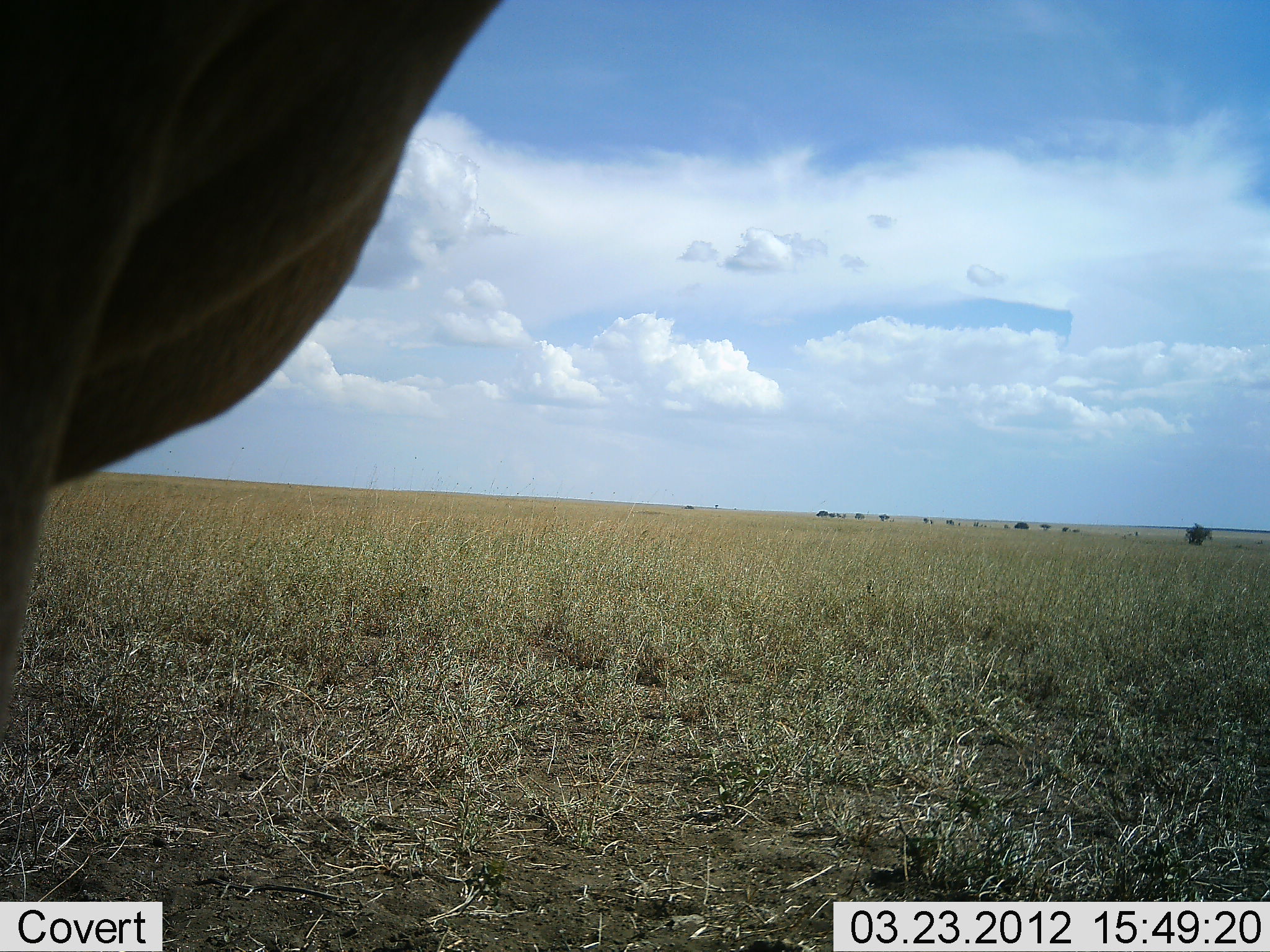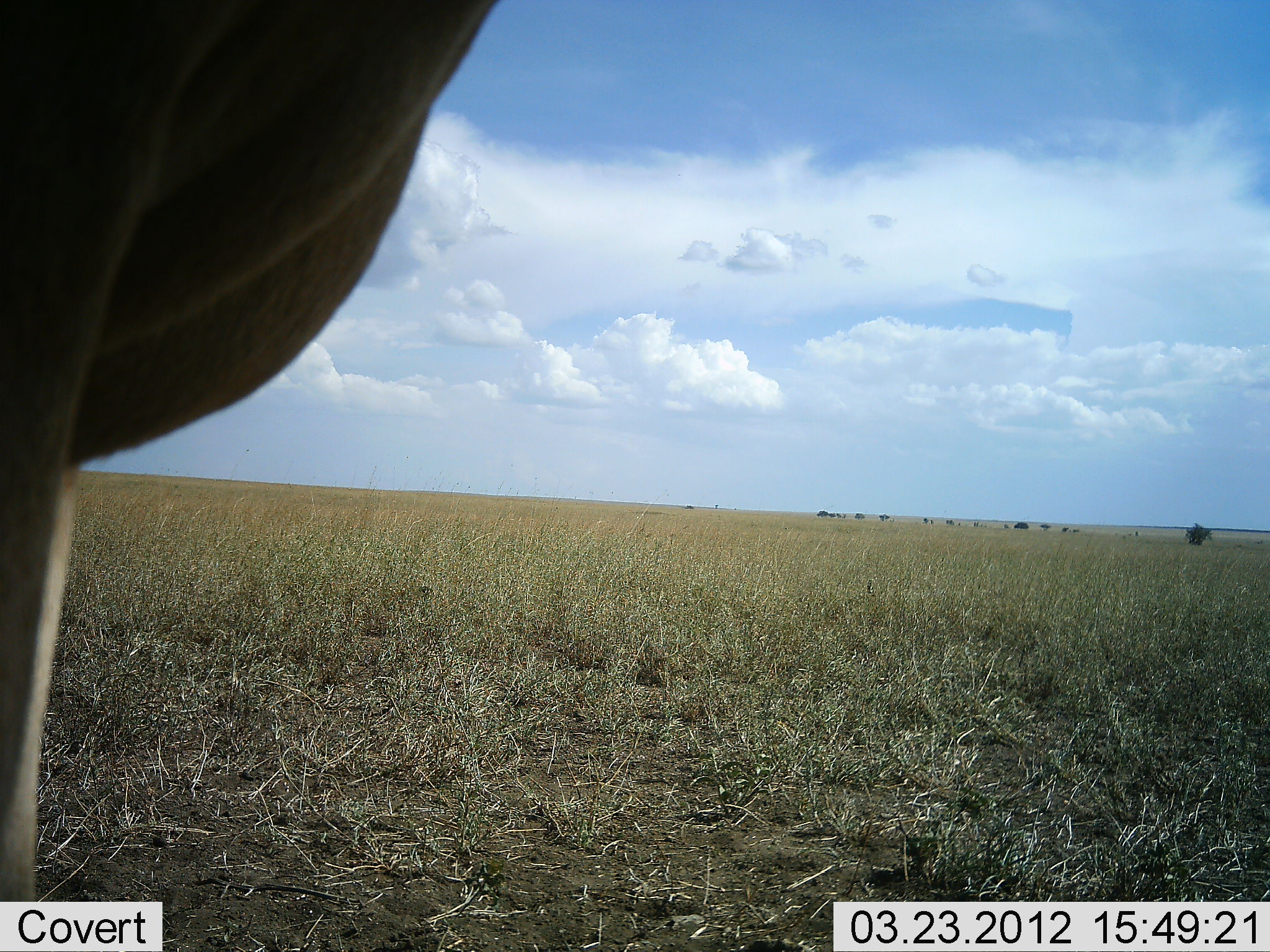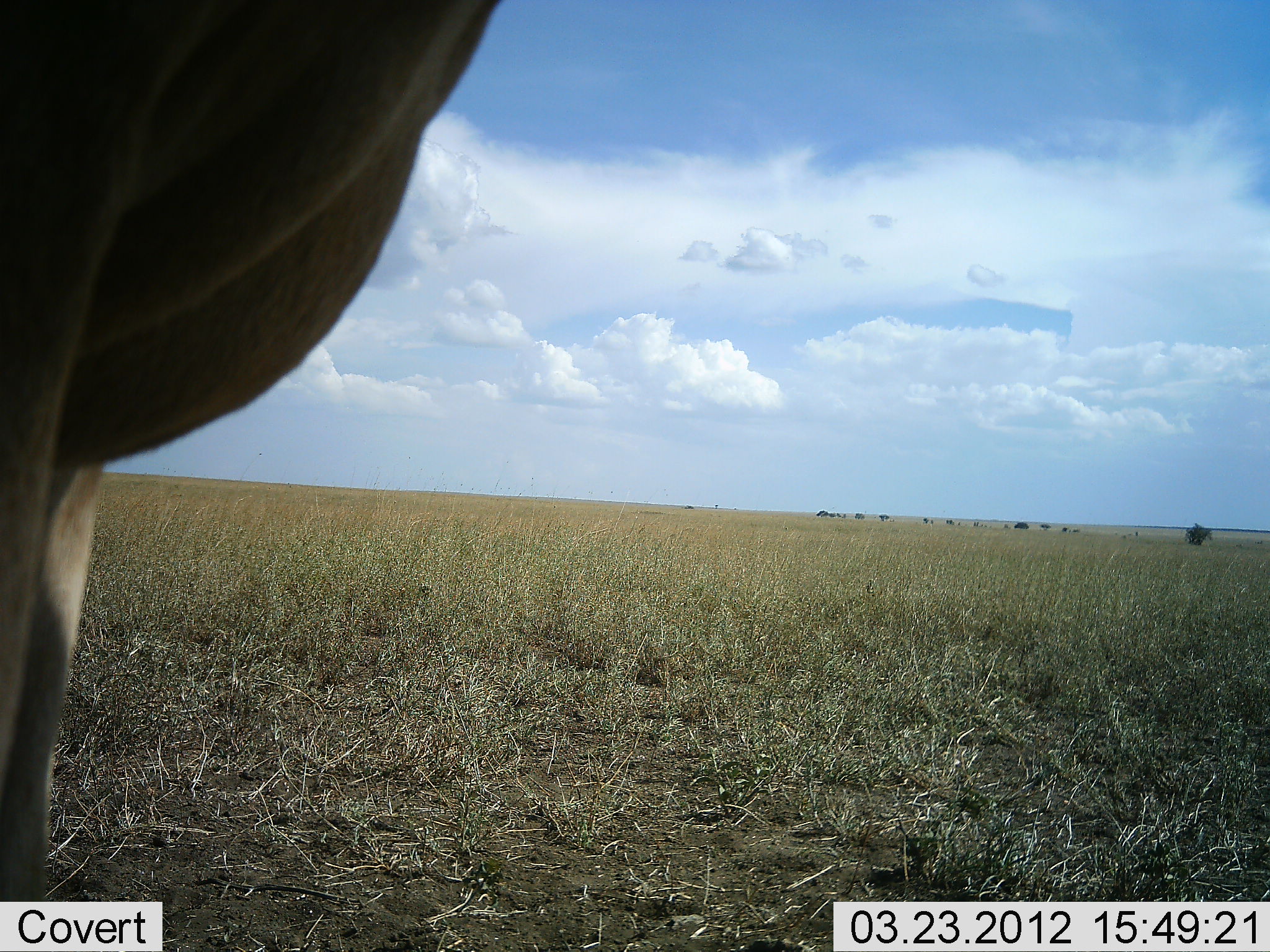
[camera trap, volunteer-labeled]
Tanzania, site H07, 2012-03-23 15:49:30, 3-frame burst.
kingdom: Animalia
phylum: Chordata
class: Mammalia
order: Artiodactyla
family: Bovidae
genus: Alcelaphus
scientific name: Alcelaphus buselaphus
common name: hartebeest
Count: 1.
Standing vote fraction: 100%.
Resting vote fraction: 0%.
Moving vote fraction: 0%.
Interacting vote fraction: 0%.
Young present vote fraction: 0%.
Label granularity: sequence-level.